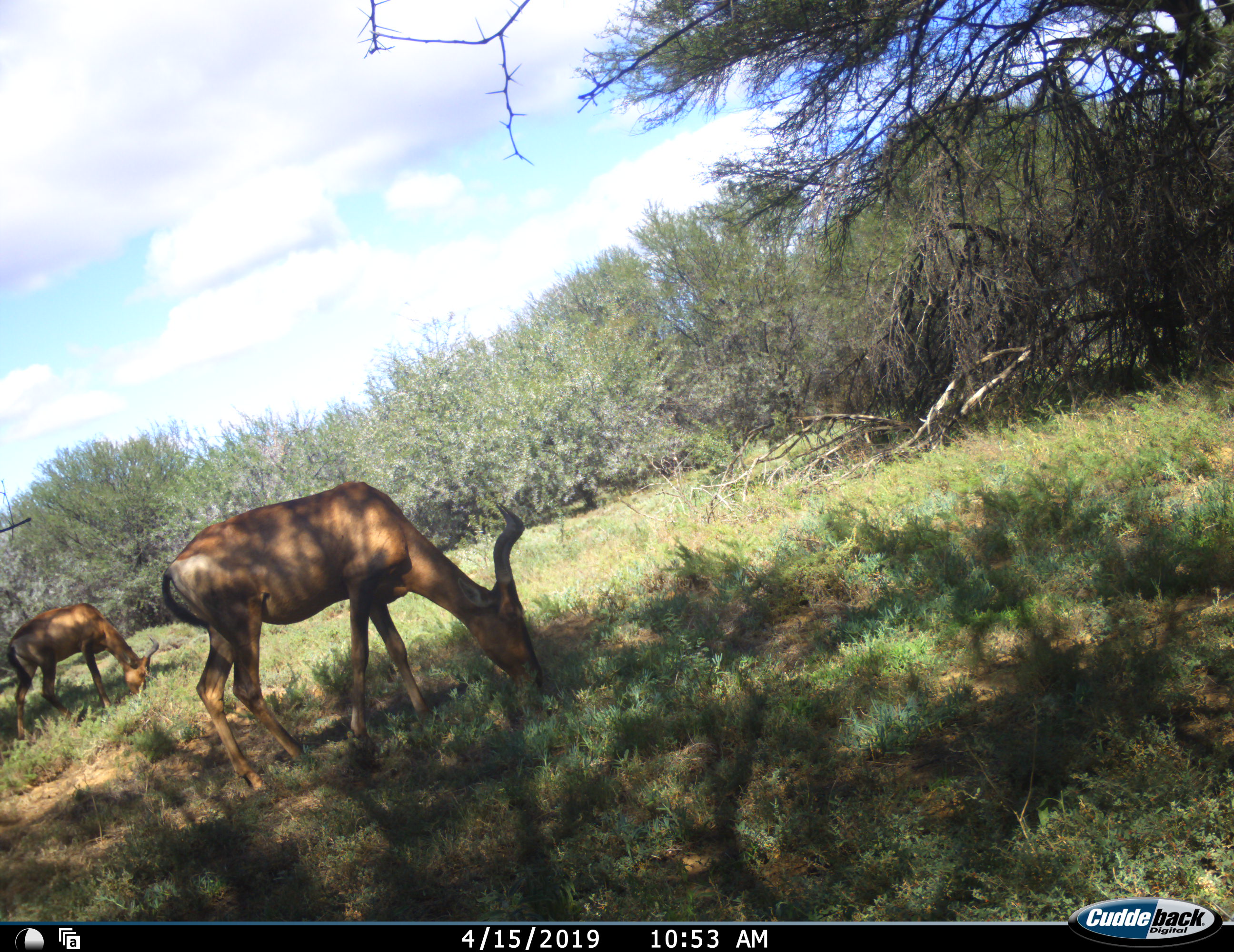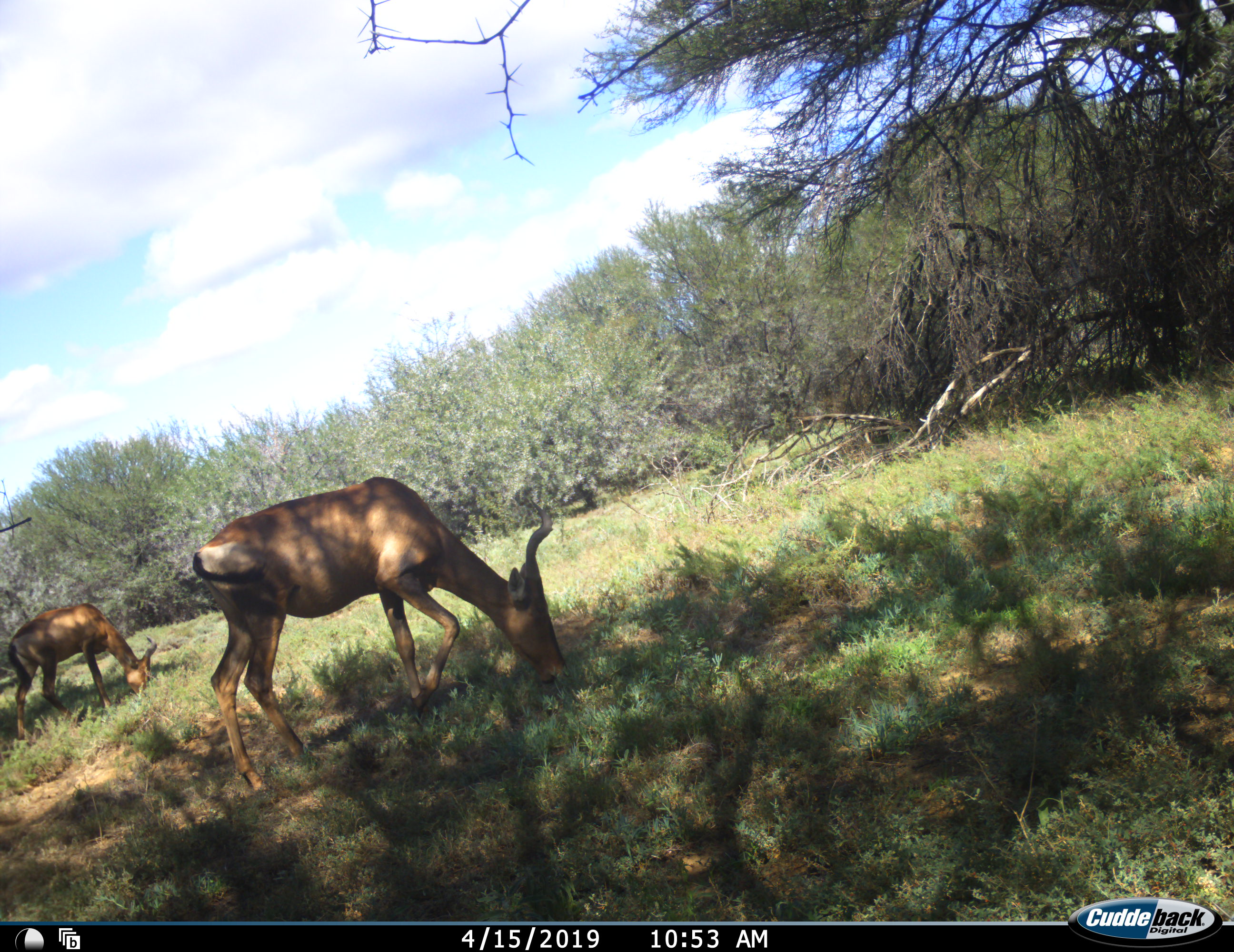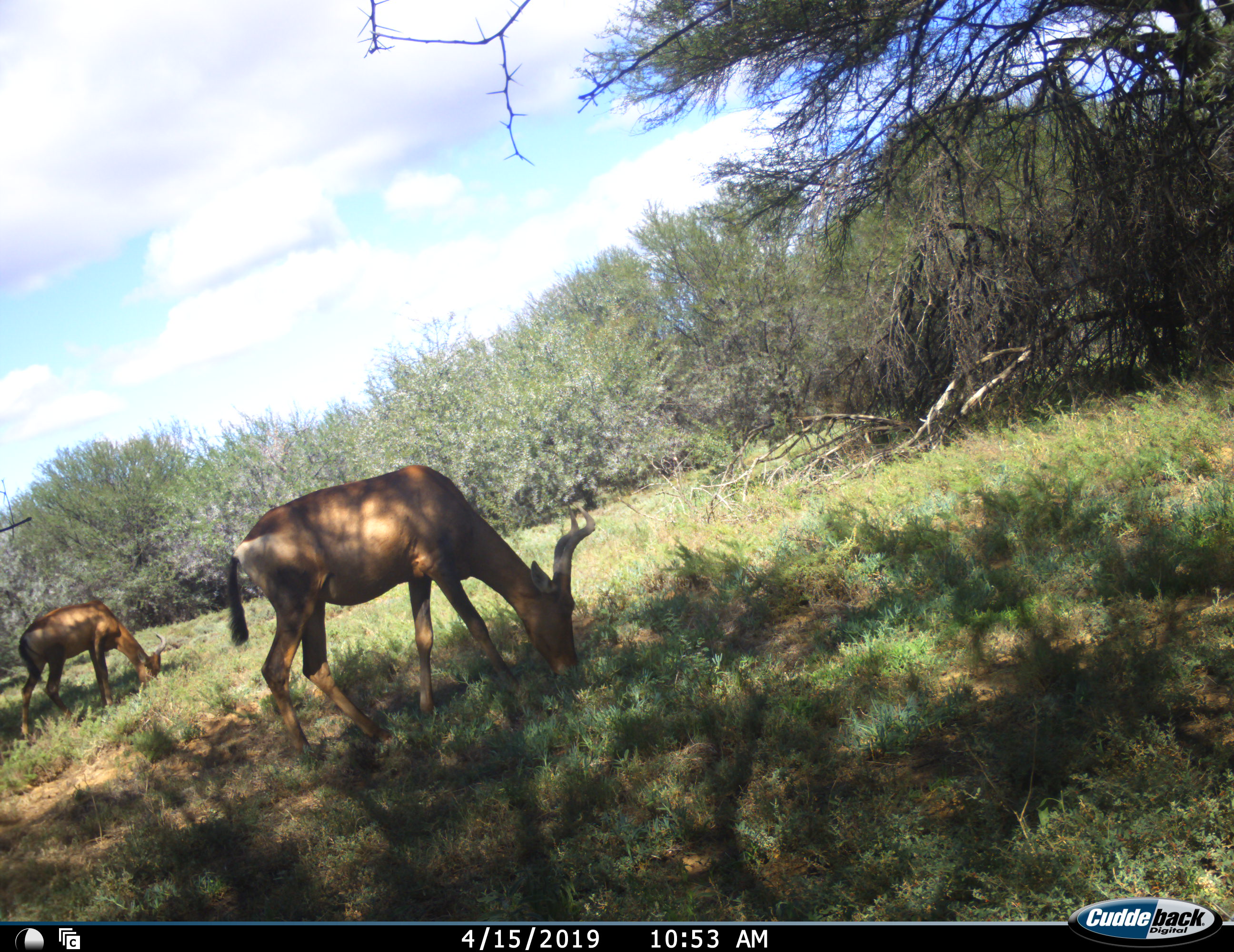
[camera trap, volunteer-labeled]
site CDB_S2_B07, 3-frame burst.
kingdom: Animalia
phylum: Chordata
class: Mammalia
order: Artiodactyla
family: Bovidae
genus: Alcelaphus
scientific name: Alcelaphus buselaphus caama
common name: red hartebeest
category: hartebeestred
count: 2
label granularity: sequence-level